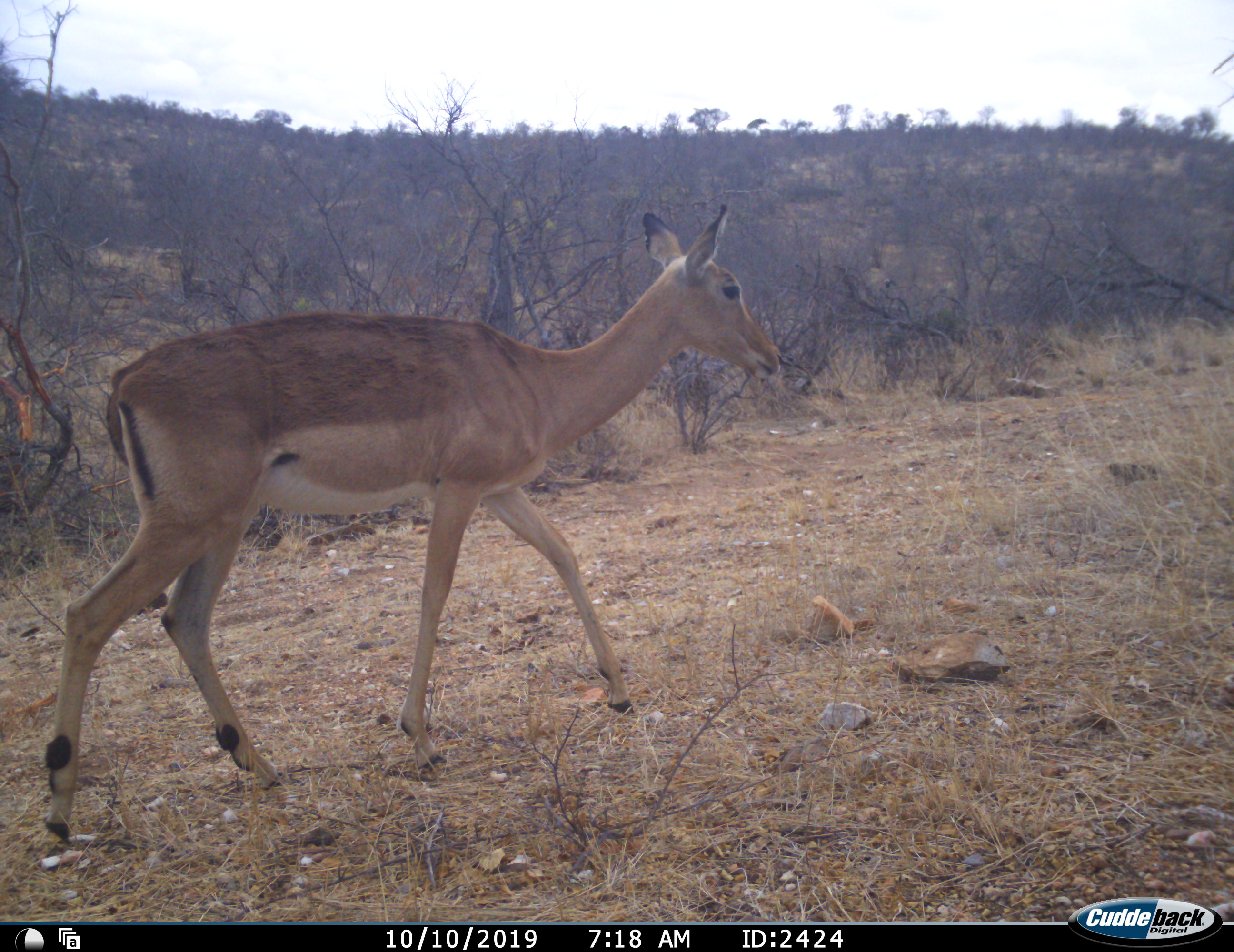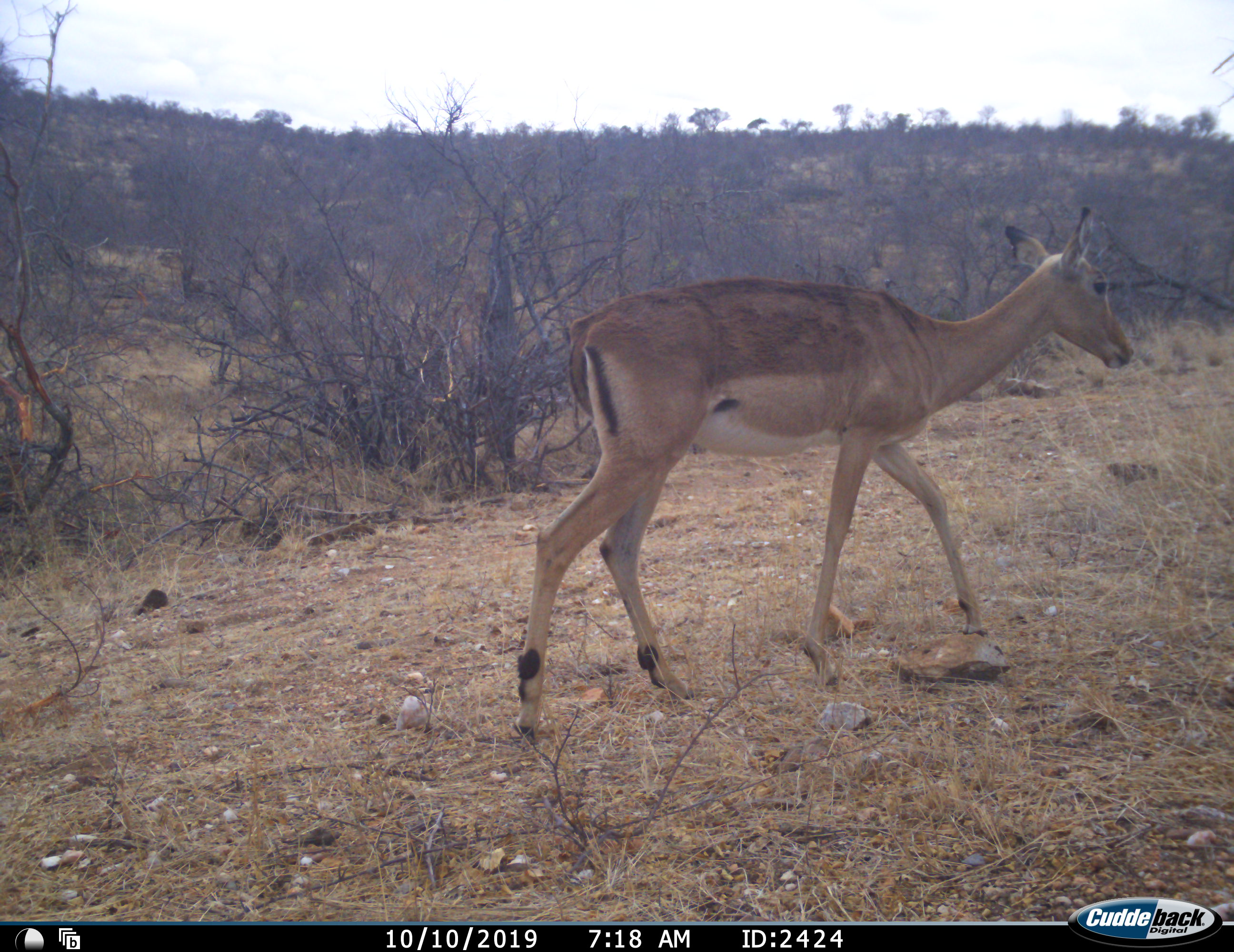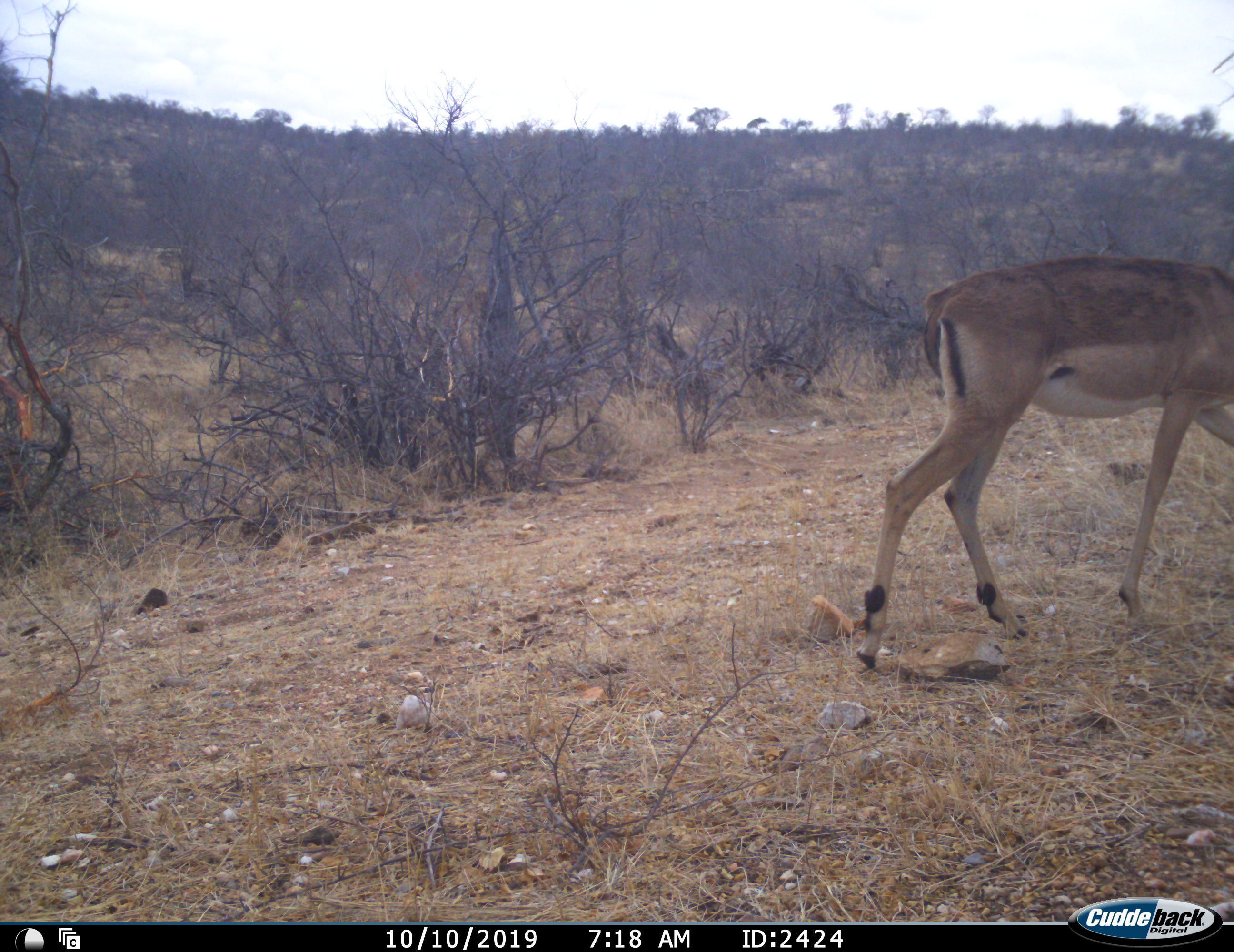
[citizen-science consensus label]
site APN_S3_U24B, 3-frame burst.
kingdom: Animalia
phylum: Chordata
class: Mammalia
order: Artiodactyla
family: Bovidae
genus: Aepyceros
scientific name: Aepyceros melampus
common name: impala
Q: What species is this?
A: Impala (Aepyceros melampus).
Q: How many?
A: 1.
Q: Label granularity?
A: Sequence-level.